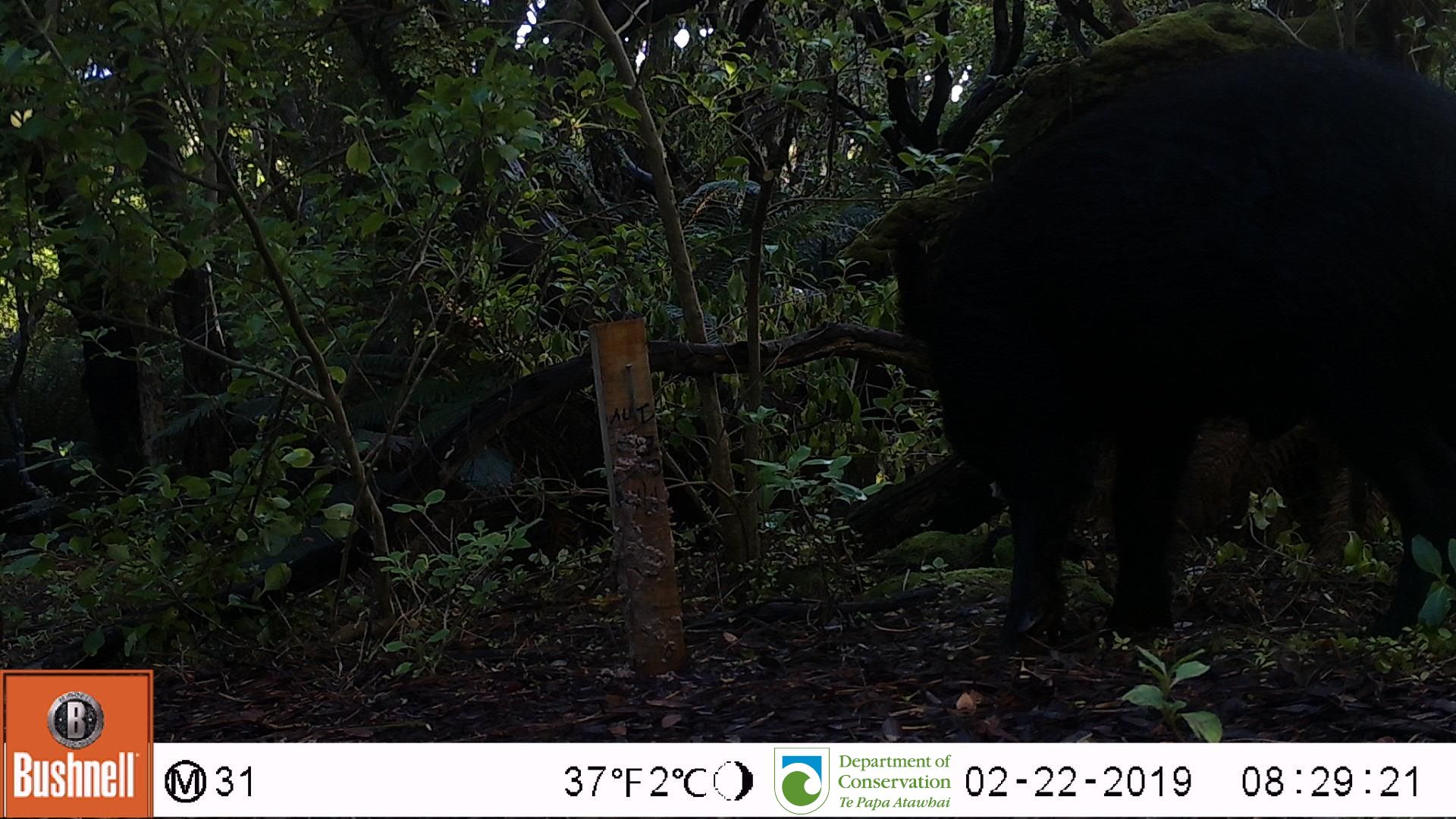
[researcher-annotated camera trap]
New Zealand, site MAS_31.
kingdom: Animalia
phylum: Chordata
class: Mammalia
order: Artiodactyla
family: Suidae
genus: Sus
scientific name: Sus scrofa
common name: pig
Pig (Sus scrofa).